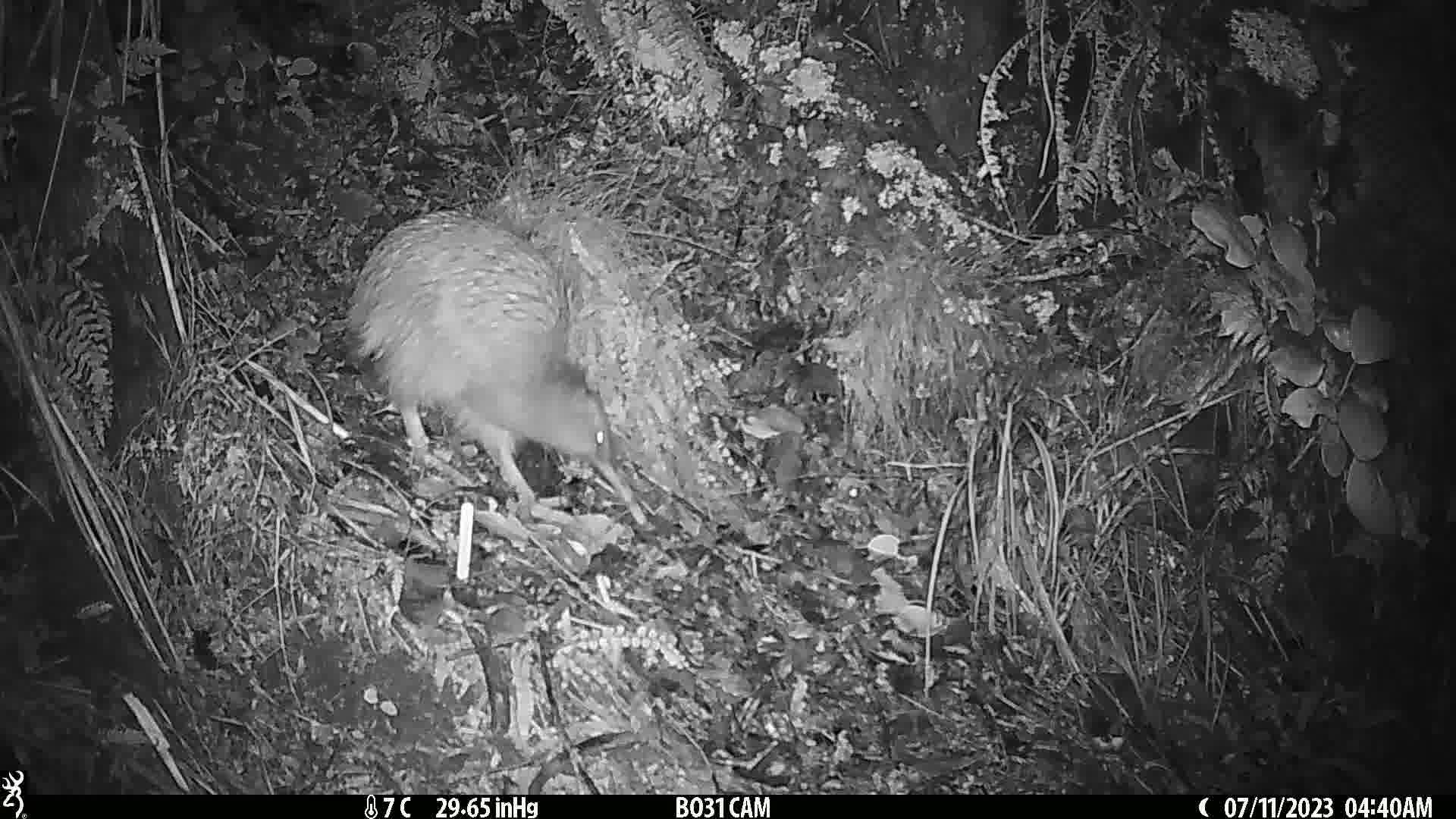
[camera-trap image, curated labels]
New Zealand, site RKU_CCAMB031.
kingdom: Animalia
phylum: Chordata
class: Aves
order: Apterygiformes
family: Apterygidae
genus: Apteryx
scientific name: Apteryx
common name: kiwi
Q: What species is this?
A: Kiwi (Apteryx).